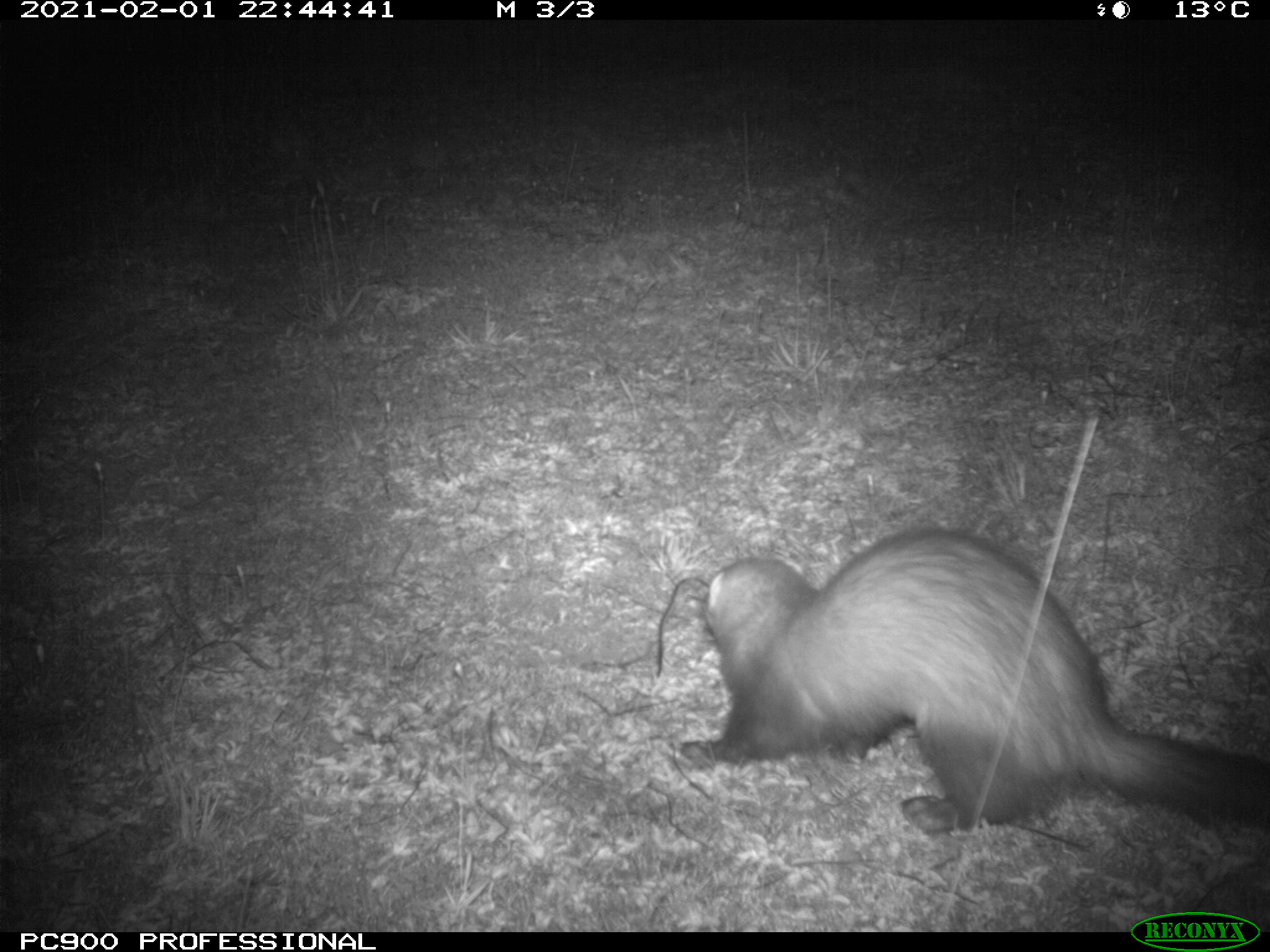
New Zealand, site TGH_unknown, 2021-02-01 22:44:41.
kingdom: Animalia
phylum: Chordata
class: Mammalia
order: Carnivora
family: Mustelidae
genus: Mustela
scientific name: Mustela furo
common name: ferret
Ferret (Mustela furo).